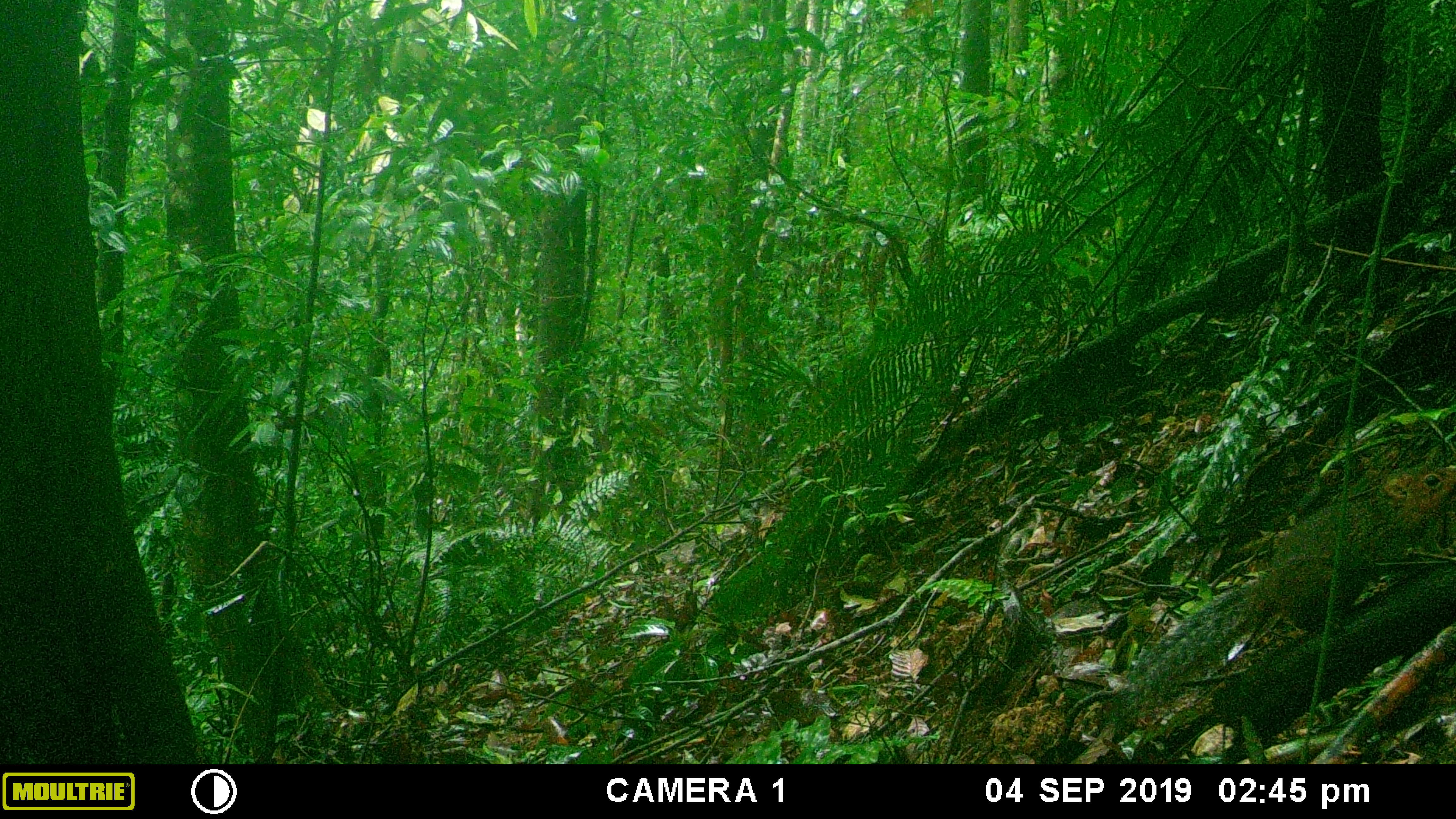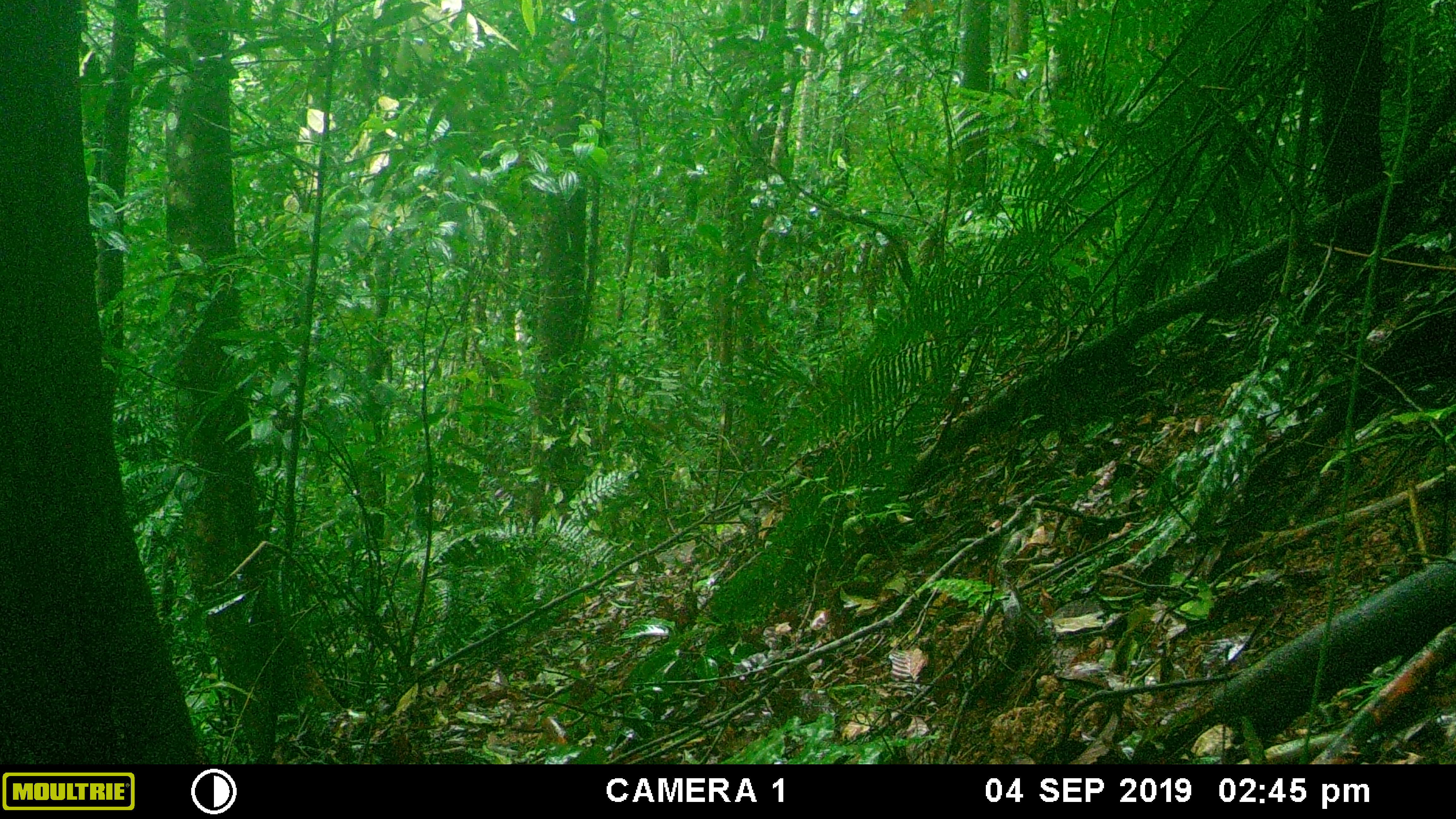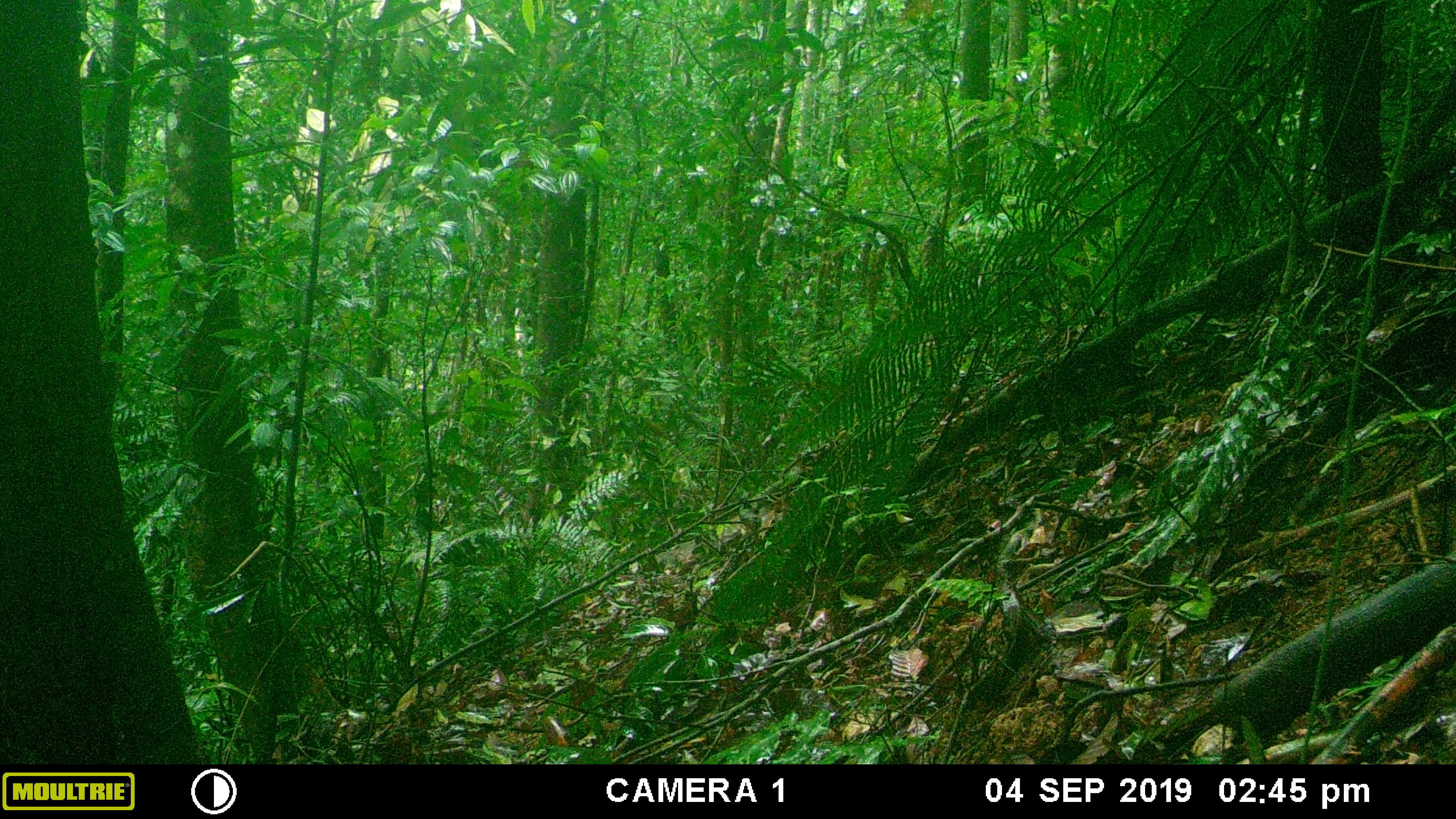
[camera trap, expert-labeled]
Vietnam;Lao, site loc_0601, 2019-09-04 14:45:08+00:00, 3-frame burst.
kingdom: Animalia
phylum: Chordata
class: Mammalia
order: Rodentia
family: Sciuridae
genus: Dremomys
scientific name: Dremomys rufigenis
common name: red-cheeked squirrel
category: red cheeked squirrel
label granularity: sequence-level